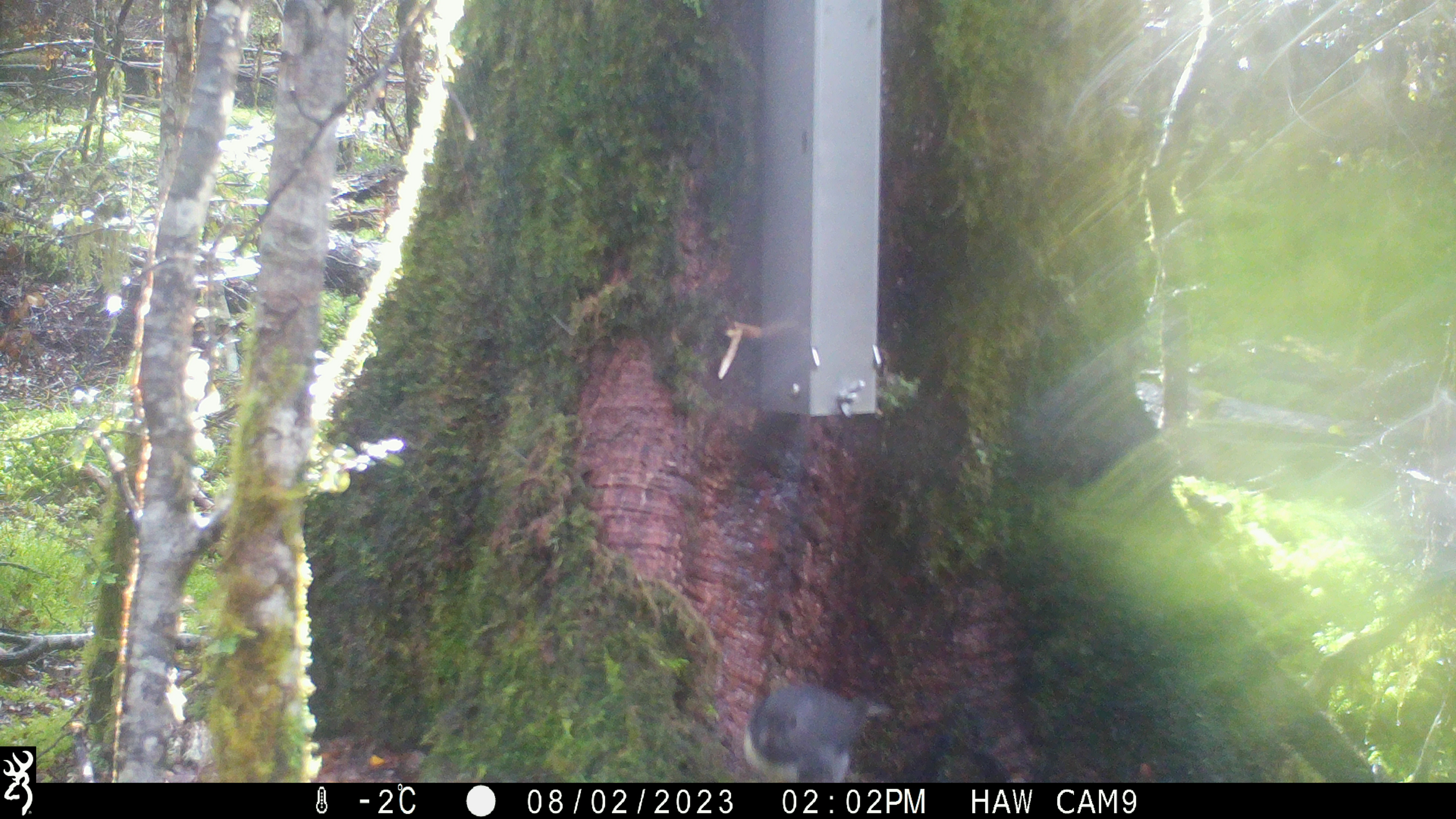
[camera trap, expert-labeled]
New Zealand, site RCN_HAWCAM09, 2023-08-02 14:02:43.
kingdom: Animalia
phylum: Chordata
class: Aves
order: Passeriformes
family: Petroicidae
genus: Petroica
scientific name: Petroica australis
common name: new zealand robin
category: robin